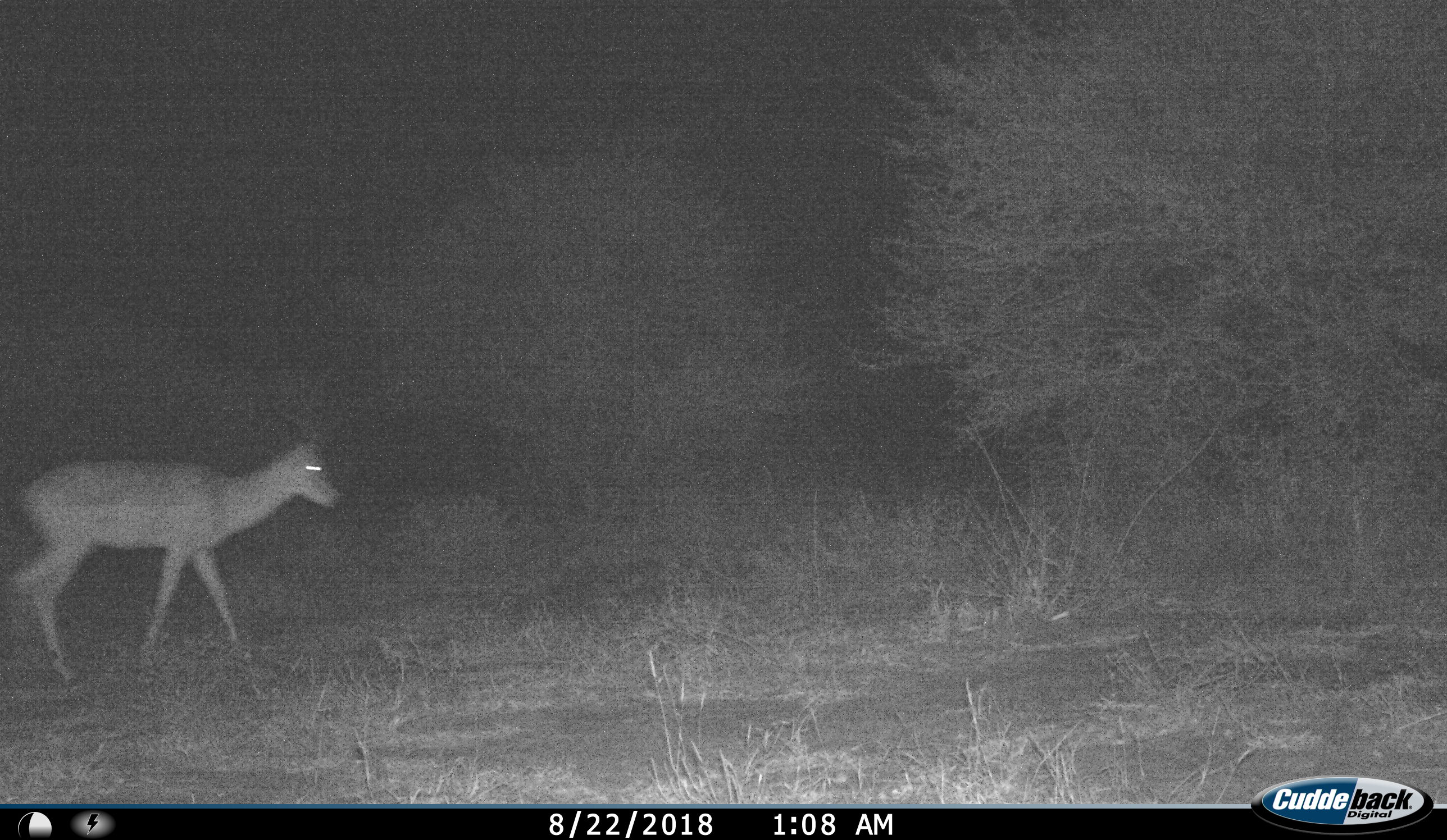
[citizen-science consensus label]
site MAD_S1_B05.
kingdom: Animalia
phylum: Chordata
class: Mammalia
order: Artiodactyla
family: Bovidae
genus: Aepyceros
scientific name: Aepyceros melampus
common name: impala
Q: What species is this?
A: Impala (Aepyceros melampus).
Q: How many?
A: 1.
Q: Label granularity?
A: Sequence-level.